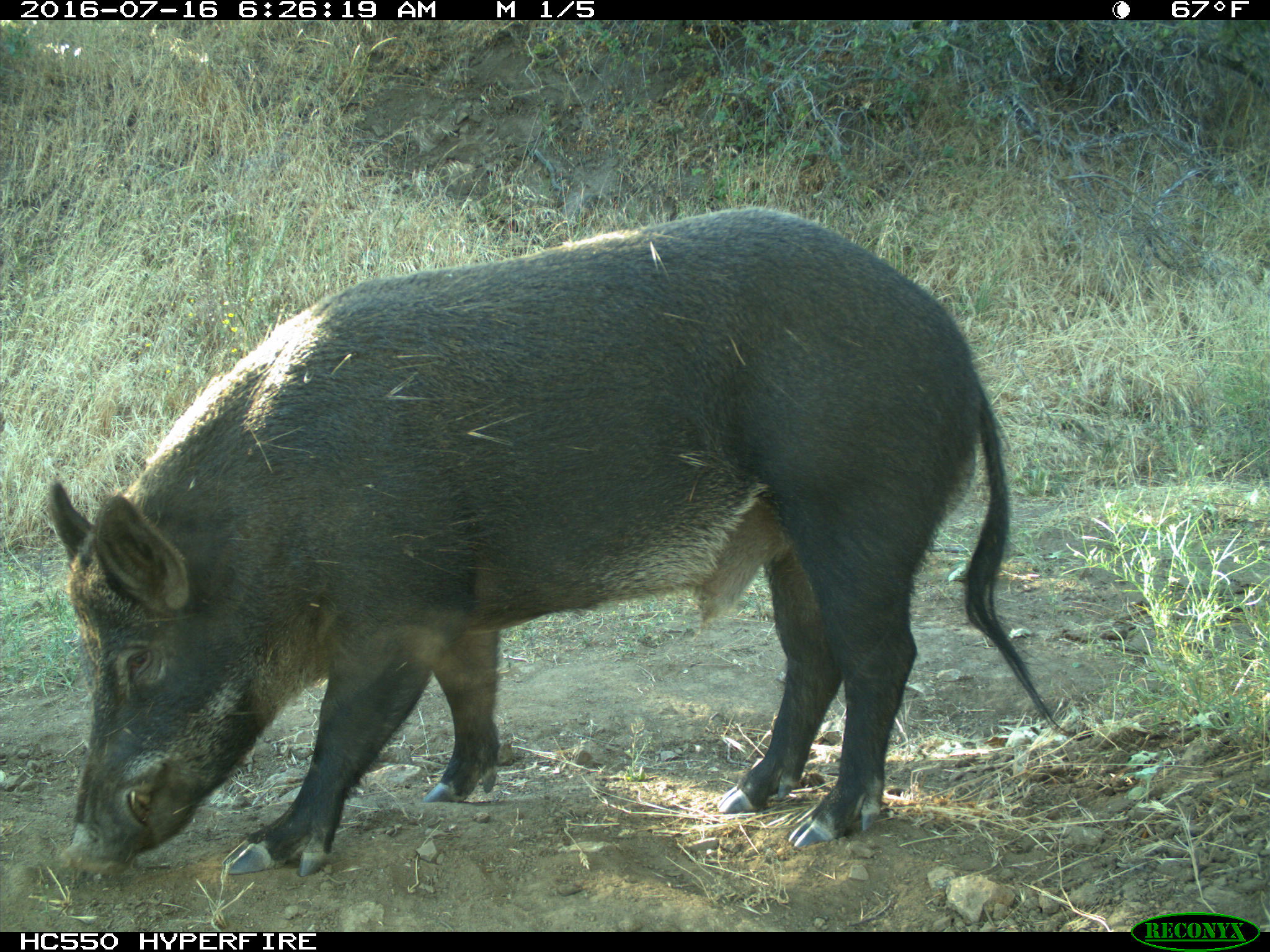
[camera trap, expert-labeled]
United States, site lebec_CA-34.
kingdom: Animalia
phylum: Chordata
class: Mammalia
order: Artiodactyla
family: Suidae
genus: Sus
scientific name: Sus scrofa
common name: wild boar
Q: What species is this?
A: Sus scrofa (wild boar).